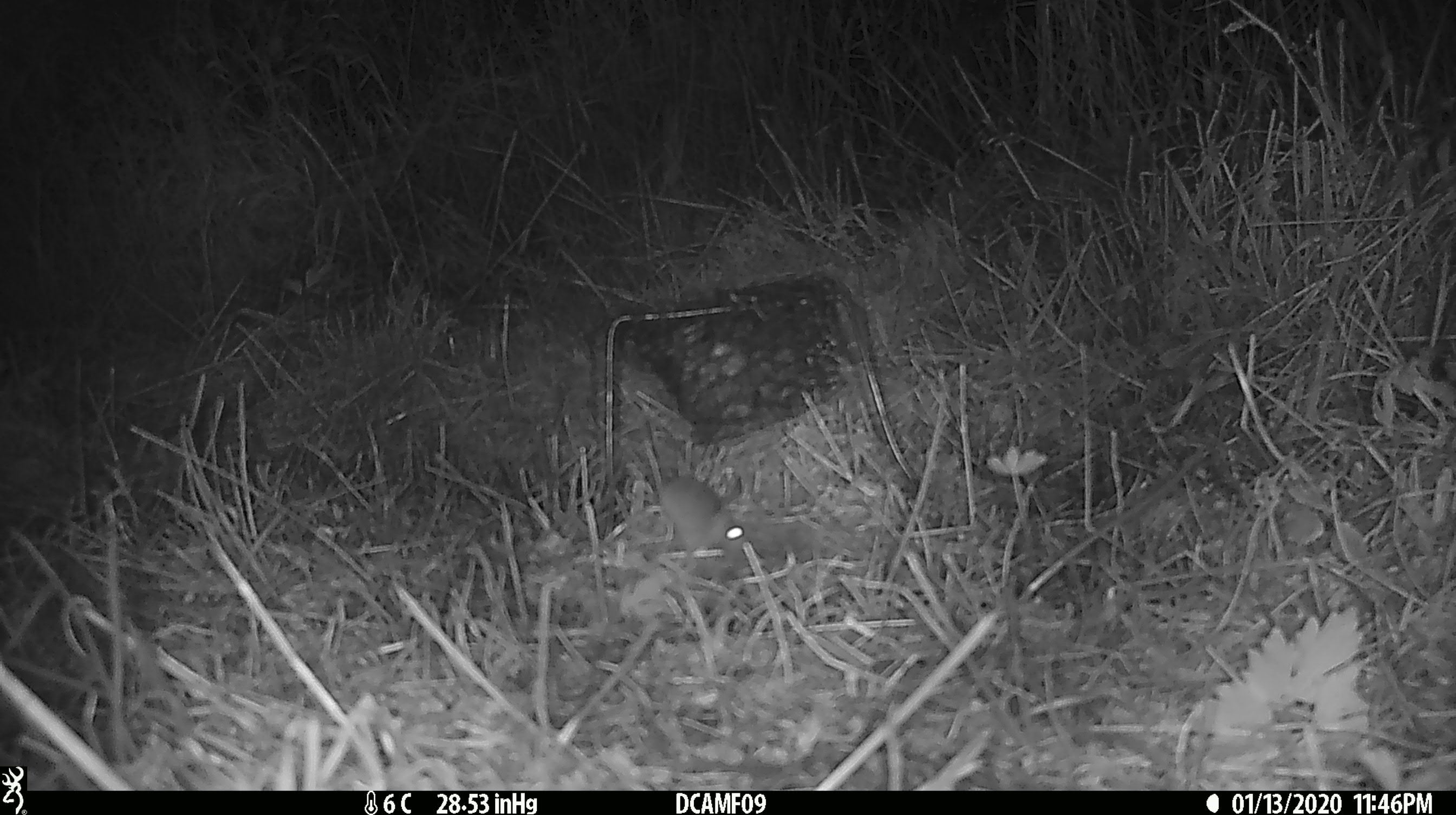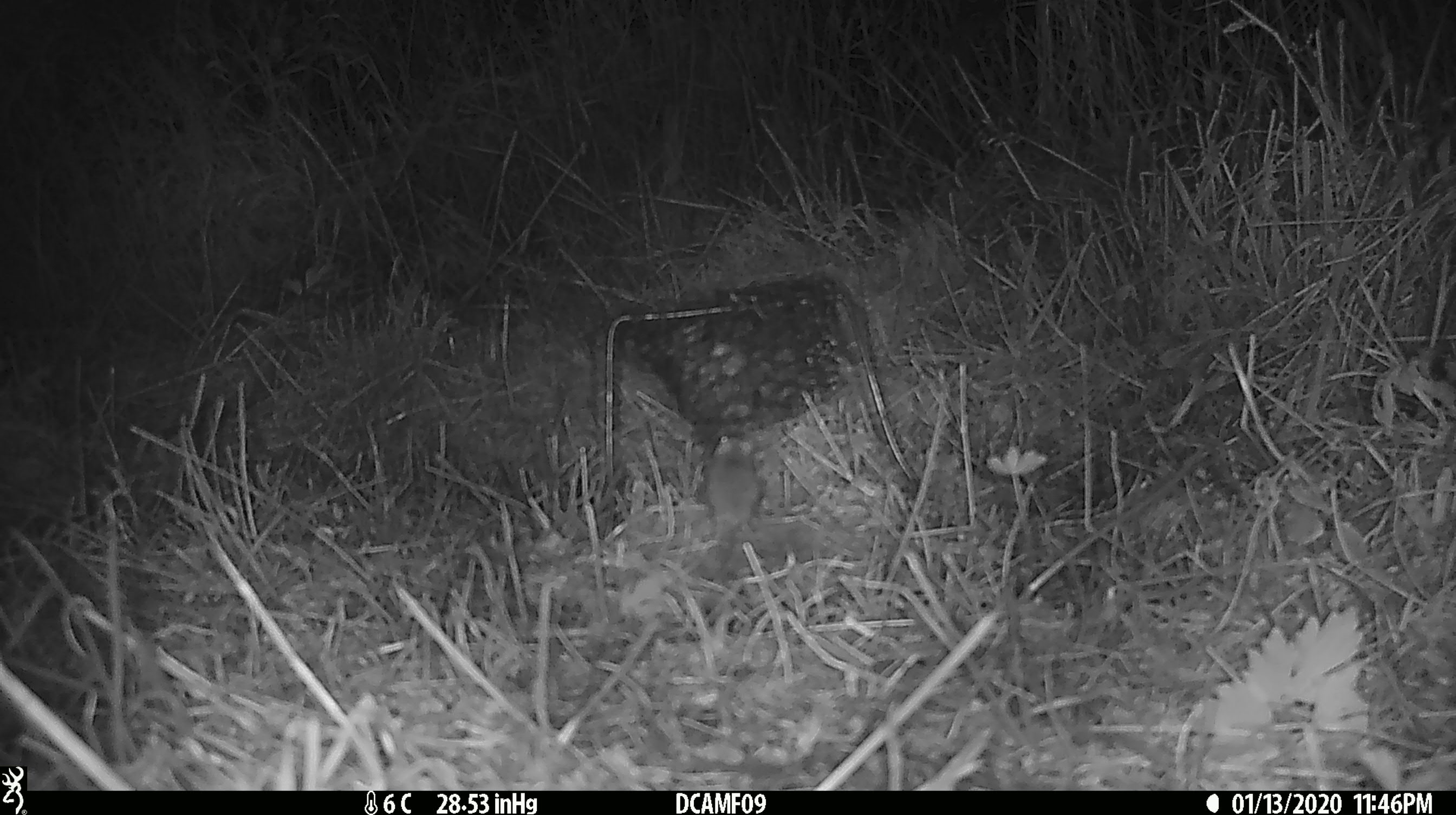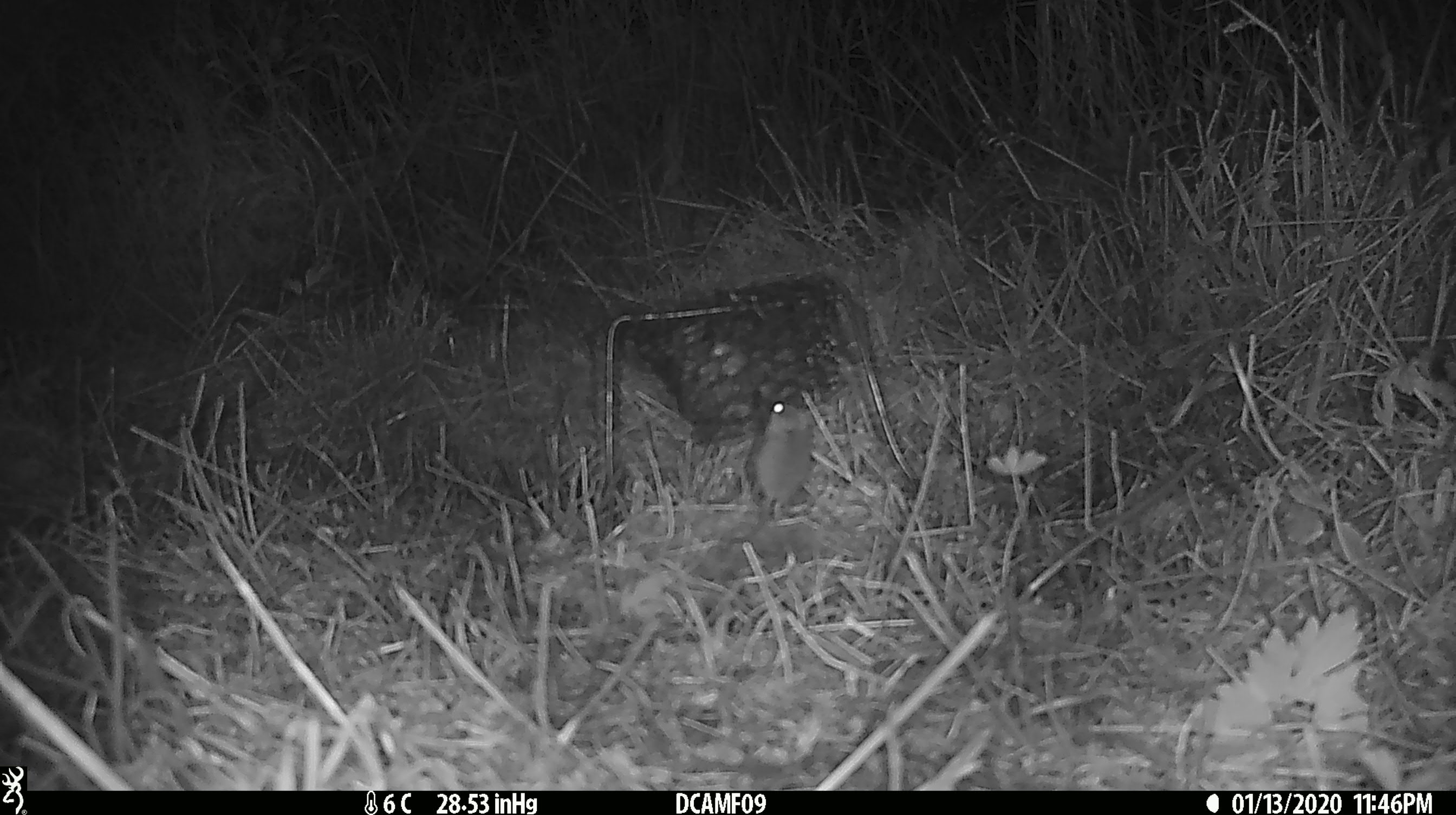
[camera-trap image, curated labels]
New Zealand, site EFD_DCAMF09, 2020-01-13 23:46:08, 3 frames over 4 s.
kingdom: Animalia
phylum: Chordata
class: Mammalia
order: Rodentia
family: Muridae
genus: Mus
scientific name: Mus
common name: mouse